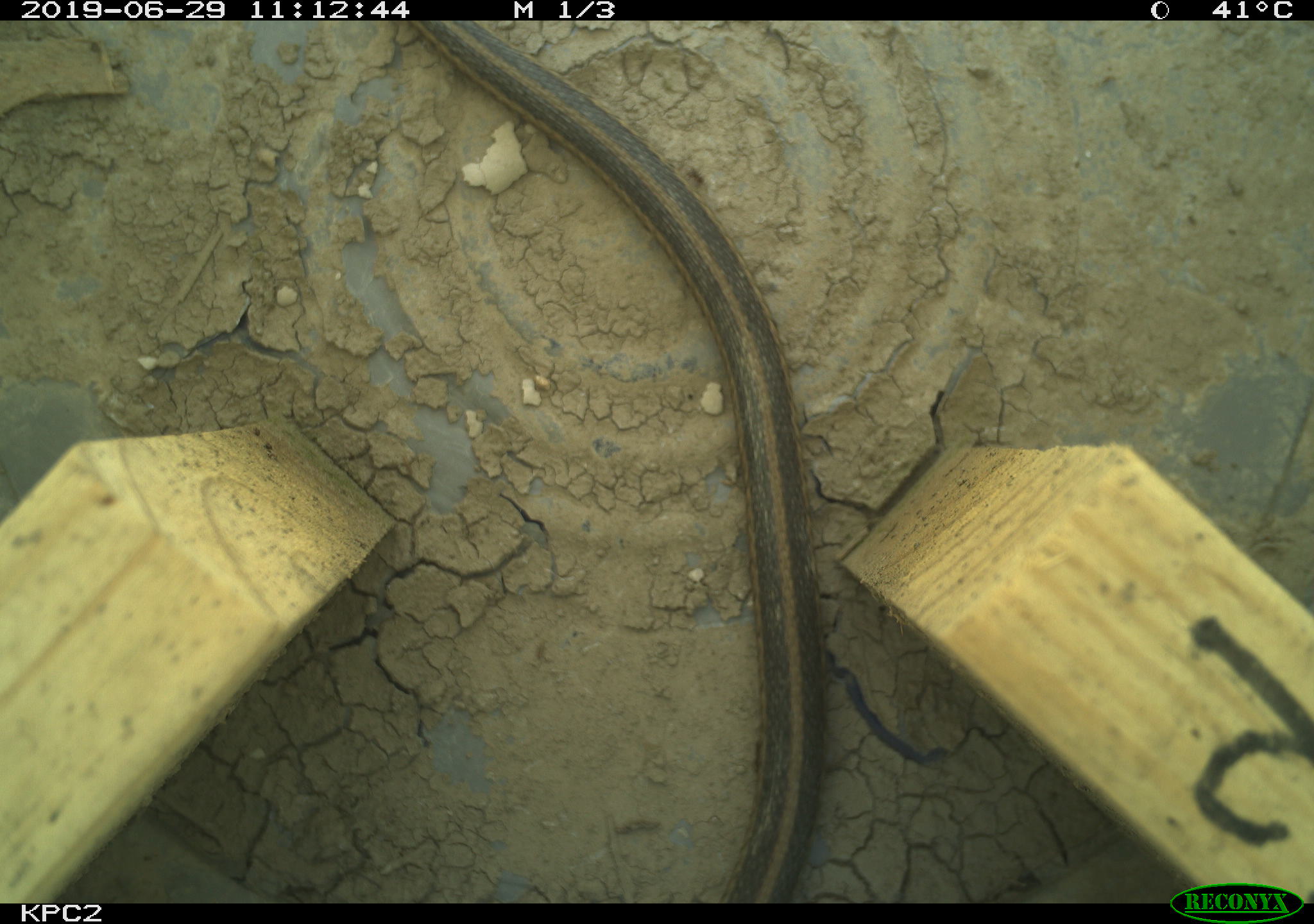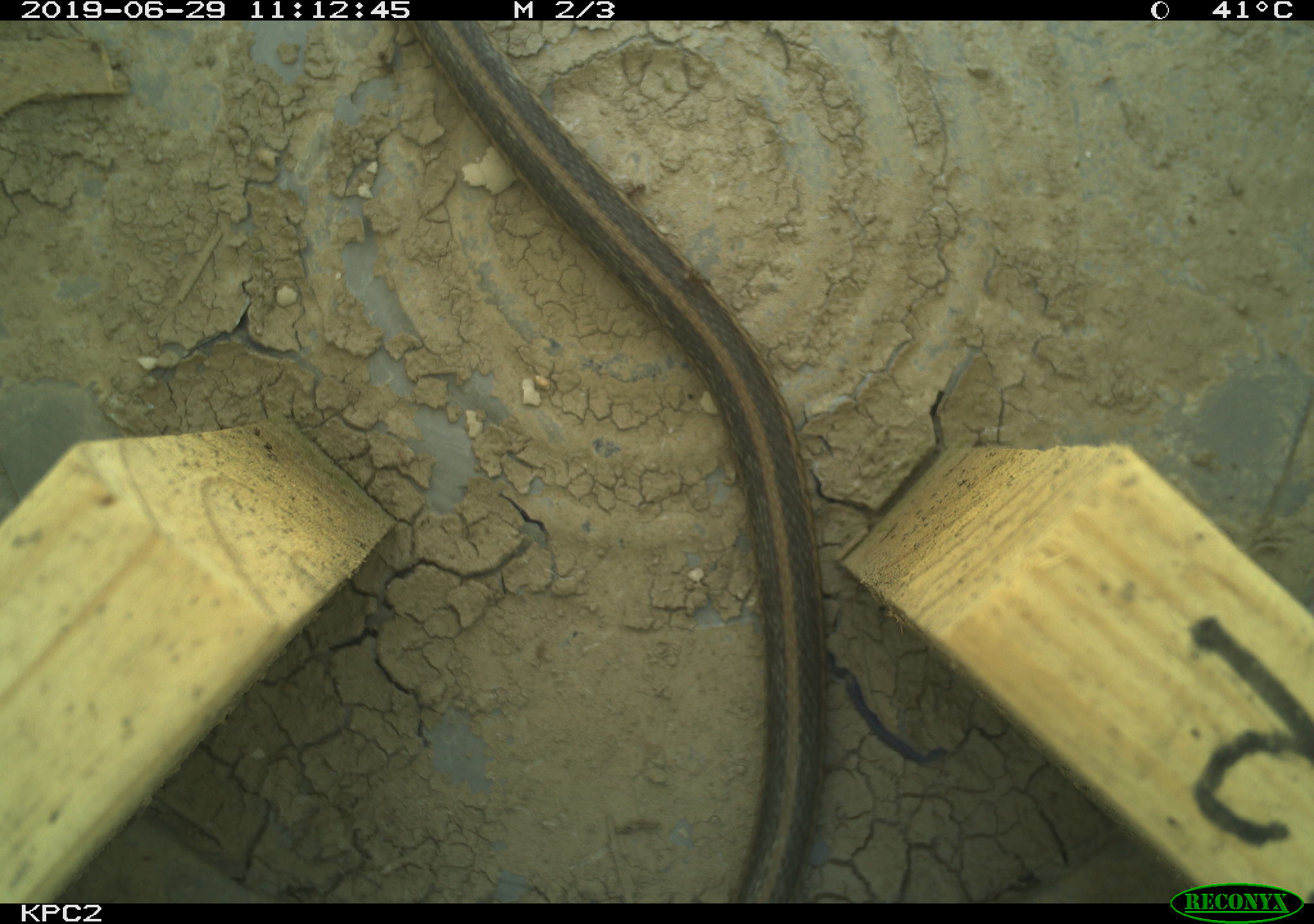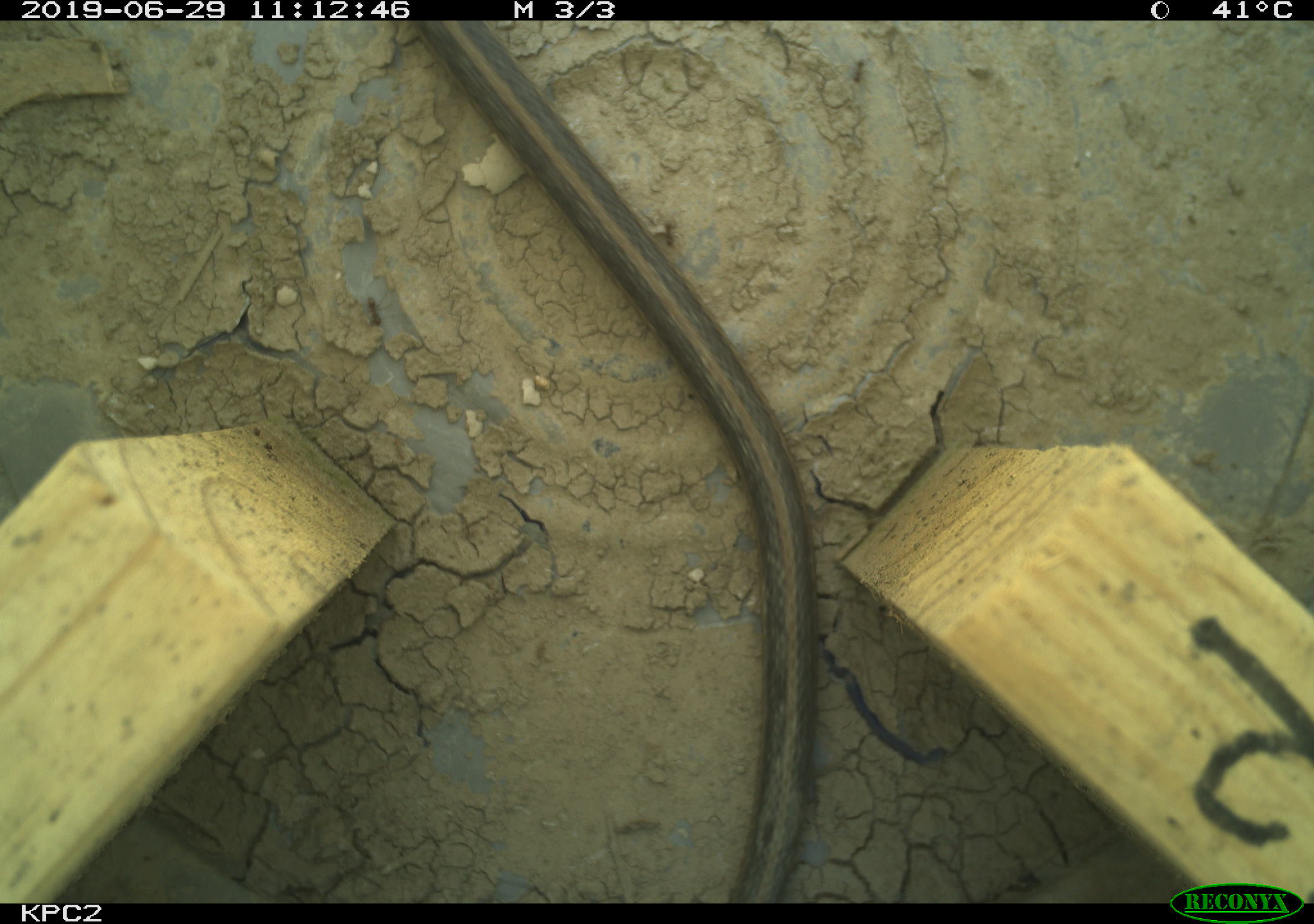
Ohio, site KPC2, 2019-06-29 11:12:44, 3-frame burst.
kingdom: Animalia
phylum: Chordata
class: Reptilia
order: Squamata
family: Colubridae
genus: Thamnophis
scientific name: Thamnophis sirtalis sirtalis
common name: eastern gartersnake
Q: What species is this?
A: Eastern gartersnake (Thamnophis sirtalis sirtalis).